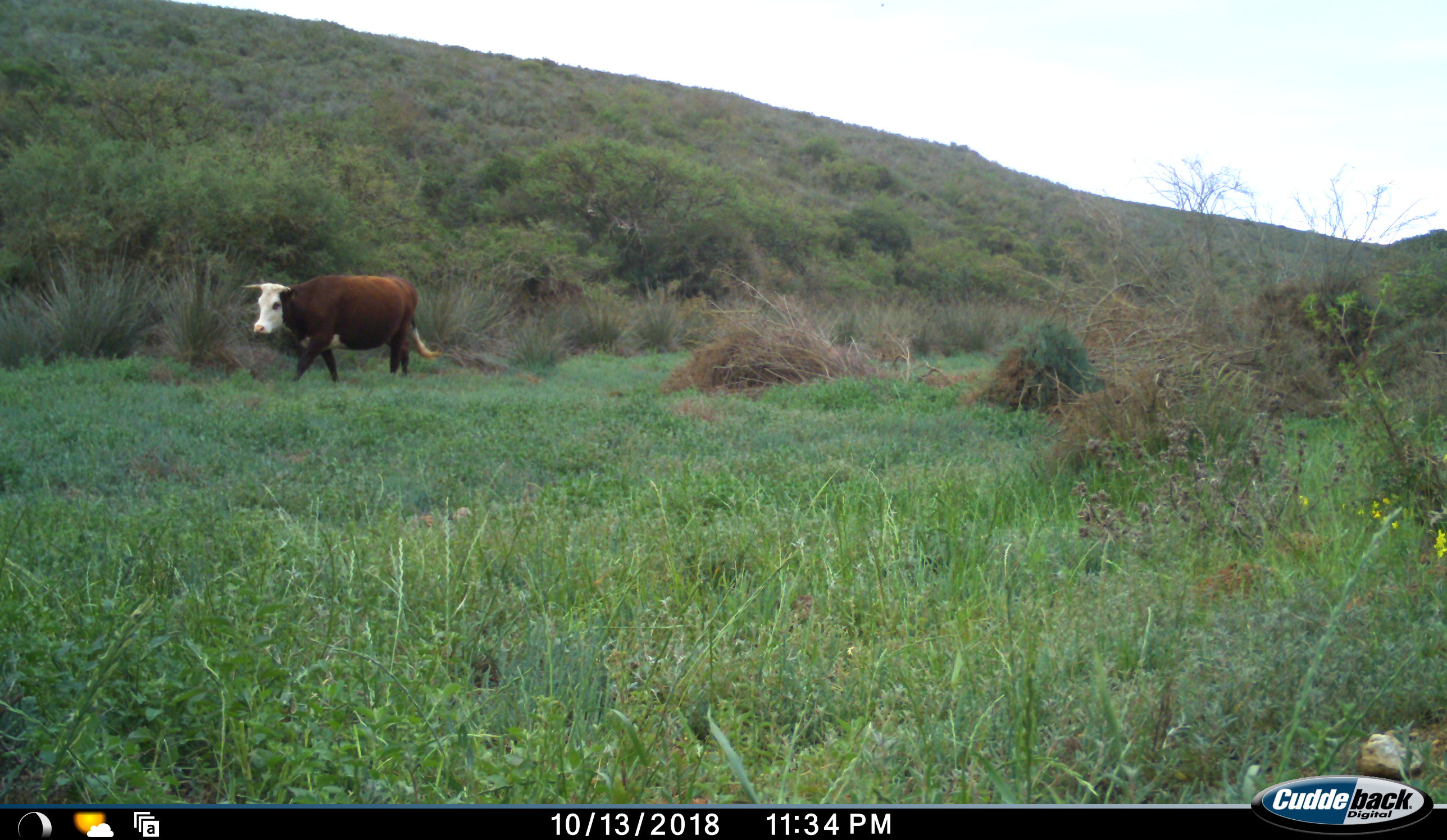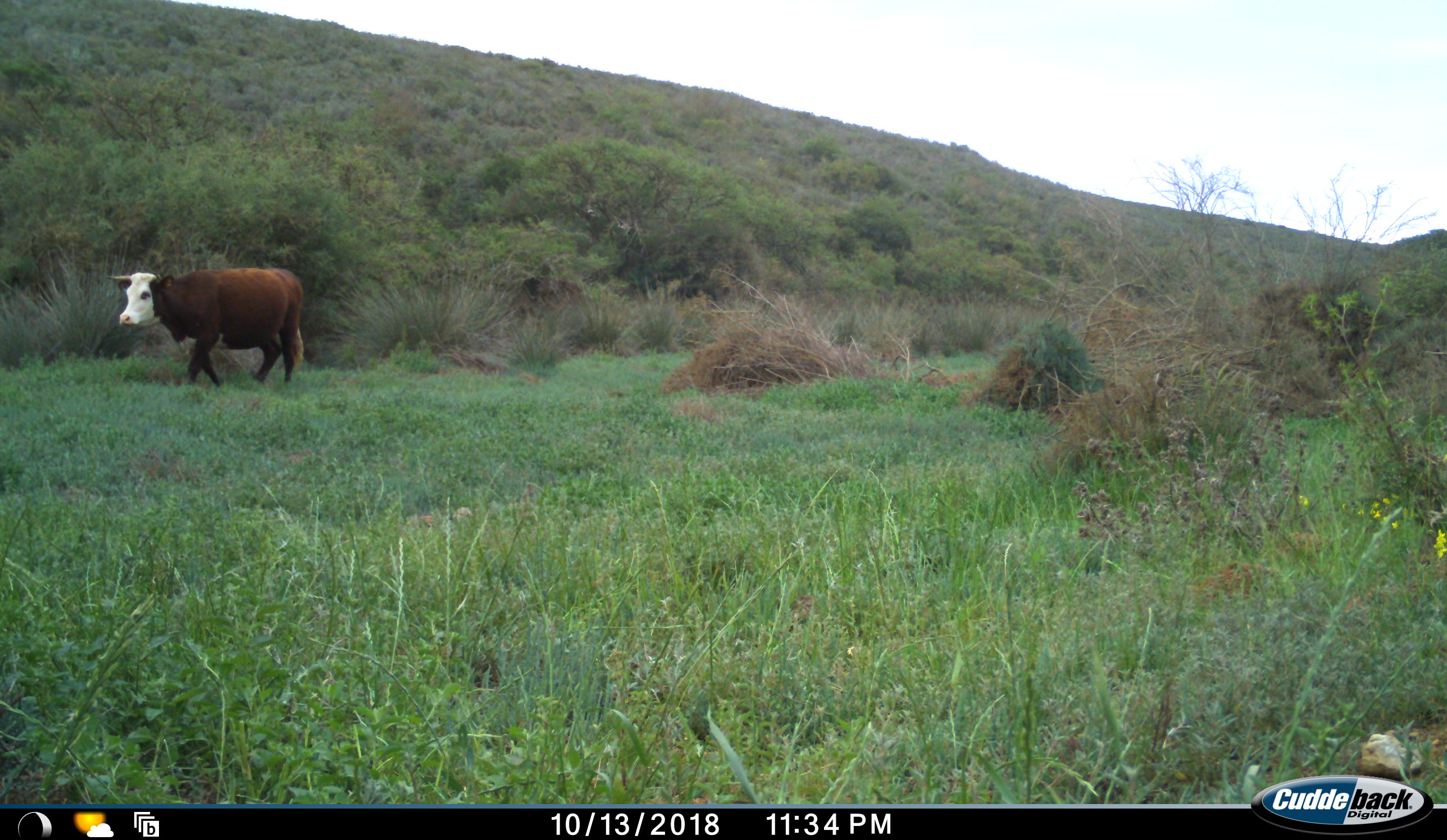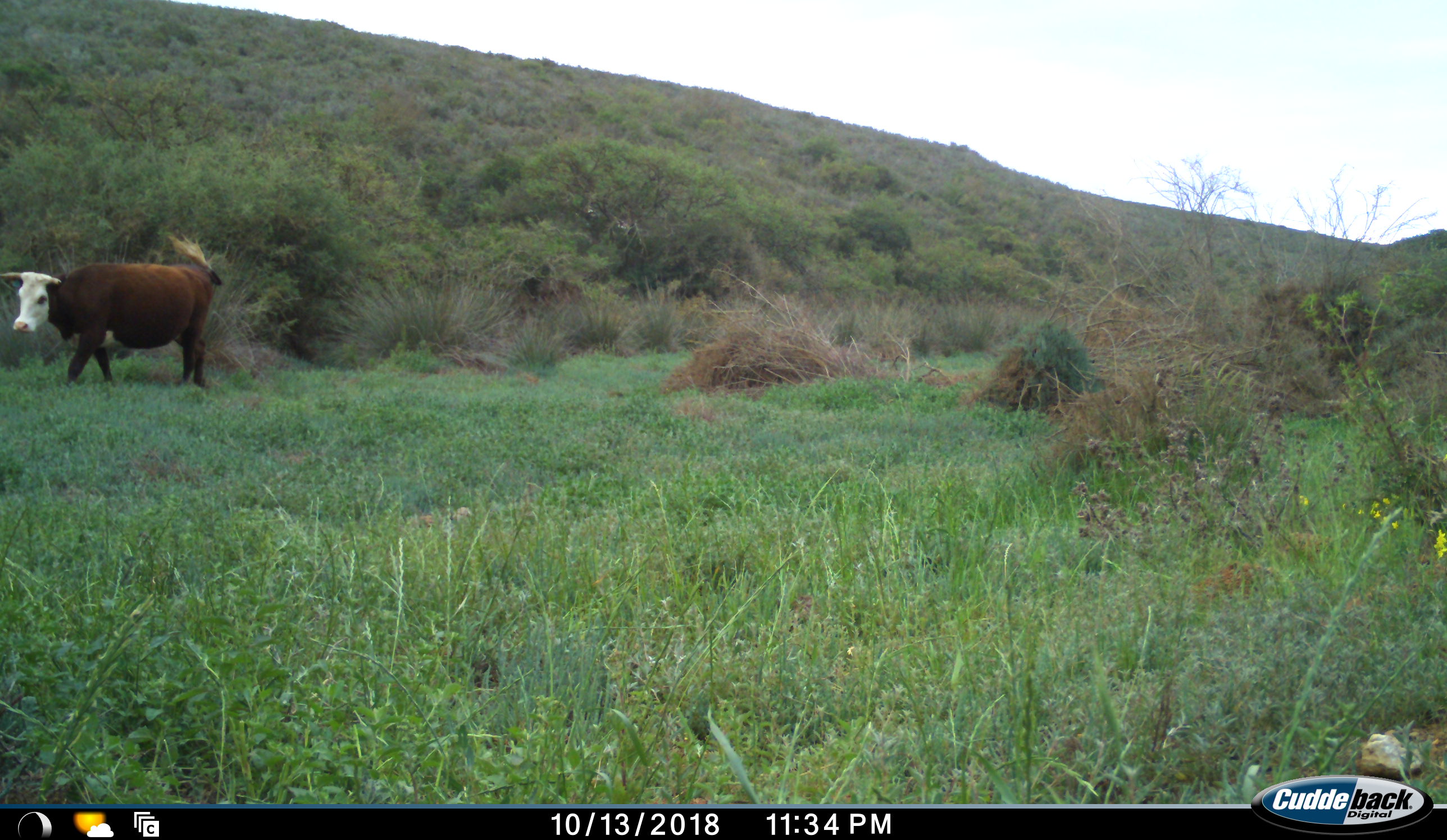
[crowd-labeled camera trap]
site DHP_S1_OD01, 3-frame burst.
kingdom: Animalia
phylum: Chordata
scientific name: Vertebrata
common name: domestic animal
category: domesticanimal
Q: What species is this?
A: Domesticanimal (domestic animal) (Vertebrata).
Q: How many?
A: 1.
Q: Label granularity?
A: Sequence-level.